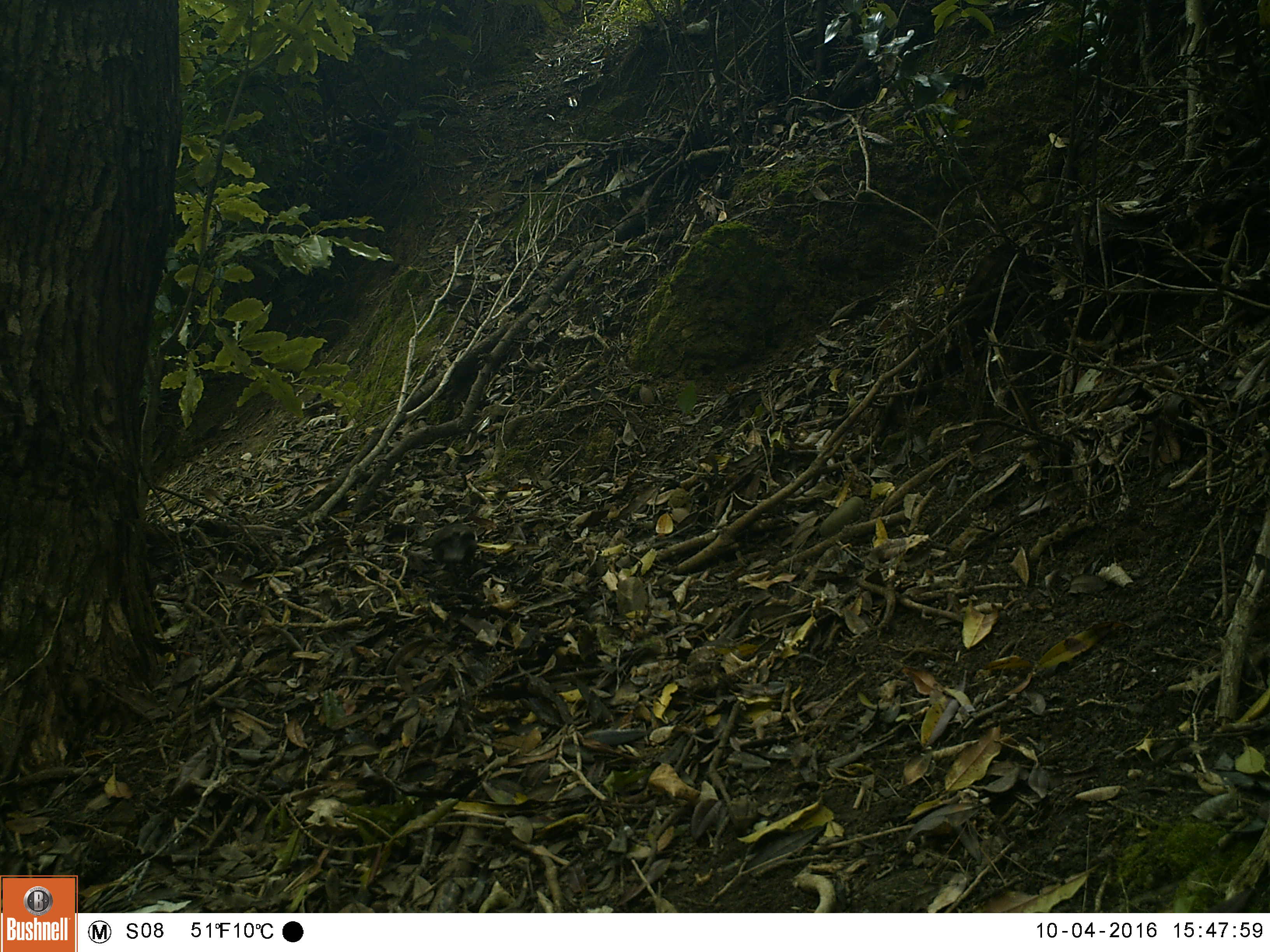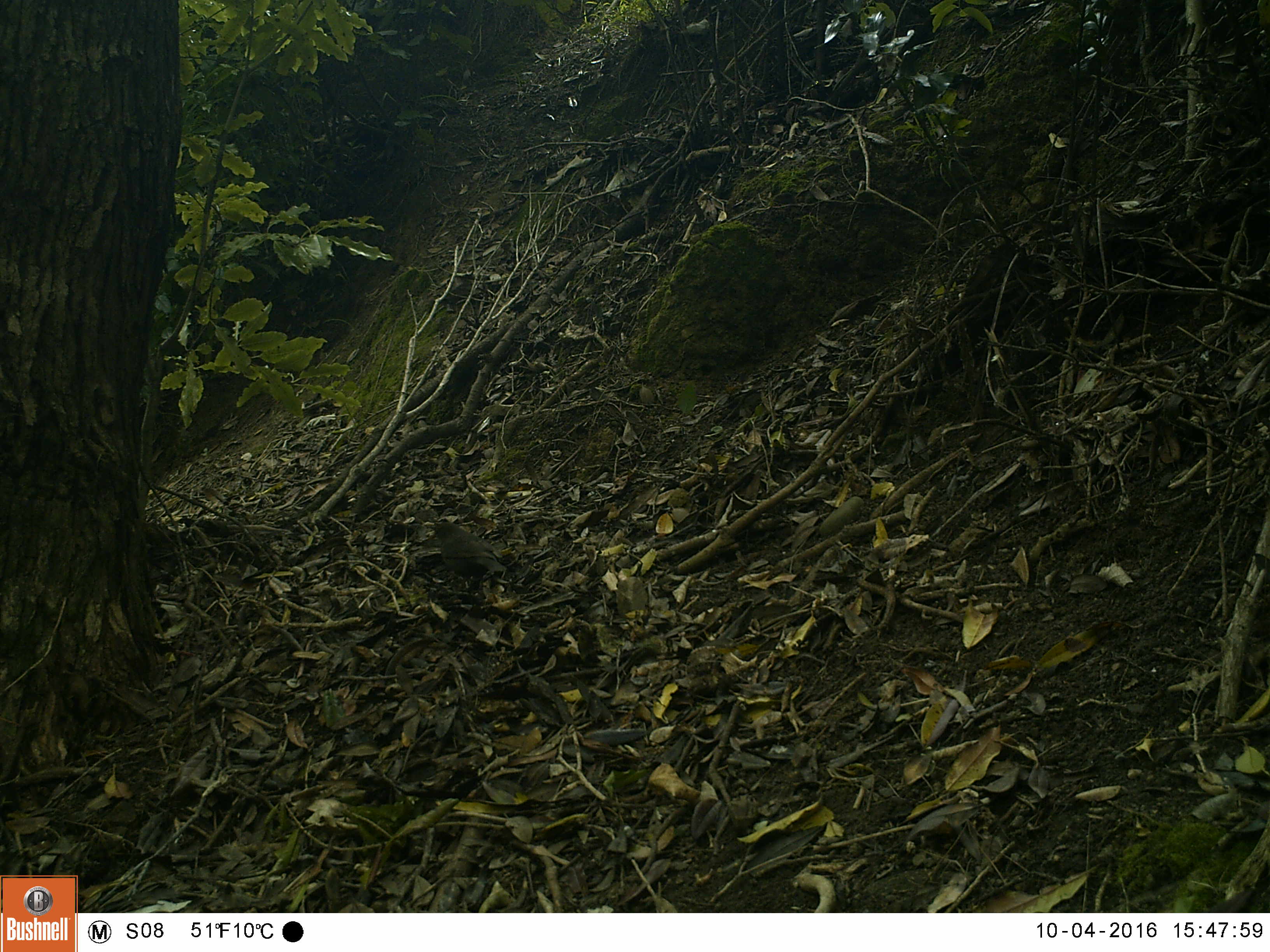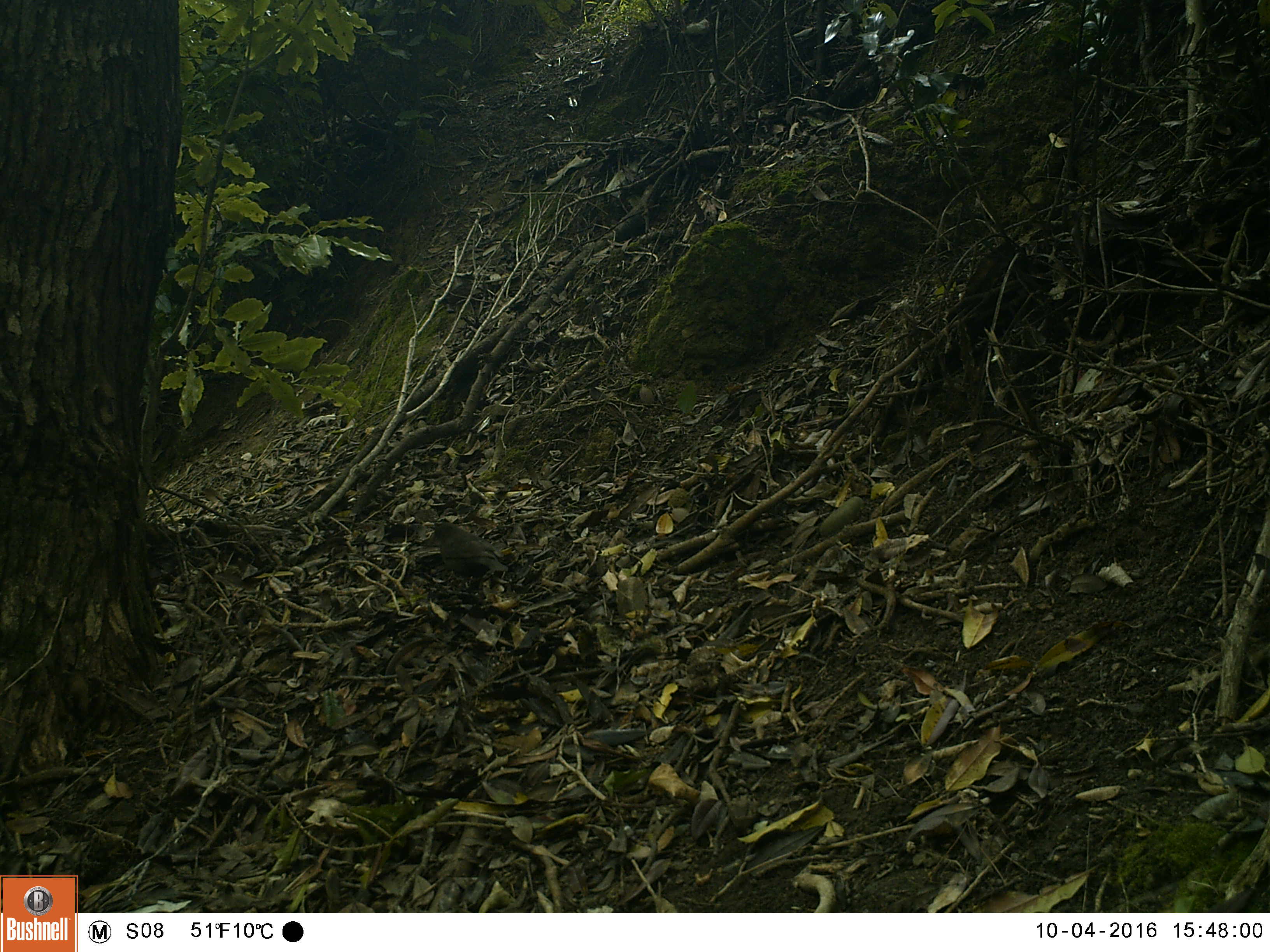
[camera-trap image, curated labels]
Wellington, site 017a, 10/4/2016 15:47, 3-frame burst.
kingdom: Animalia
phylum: Chordata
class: Aves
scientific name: Aves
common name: bird